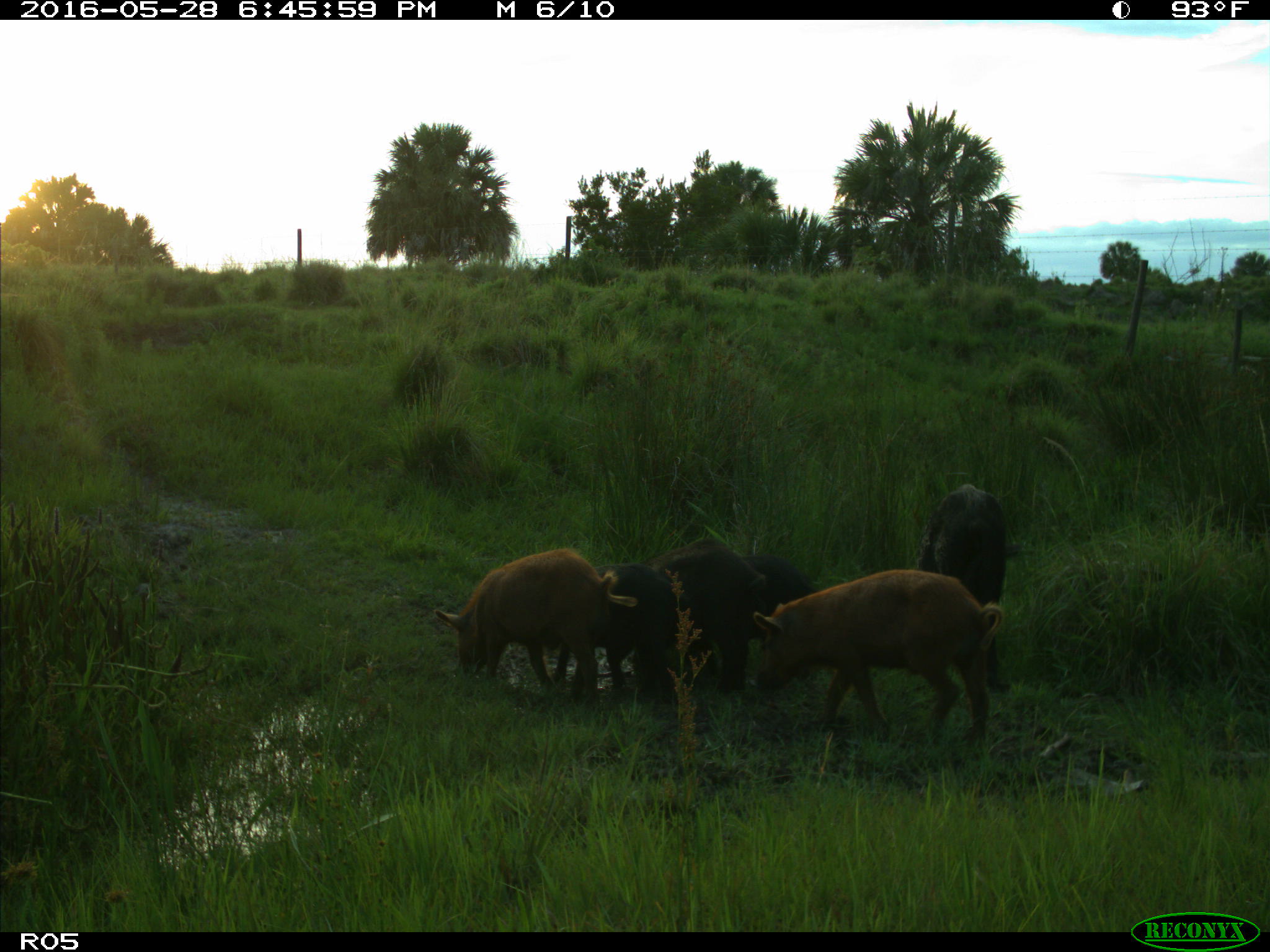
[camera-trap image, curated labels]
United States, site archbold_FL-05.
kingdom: Animalia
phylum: Chordata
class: Mammalia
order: Artiodactyla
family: Suidae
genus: Sus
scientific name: Sus scrofa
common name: wild boar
Sus scrofa (wild boar).